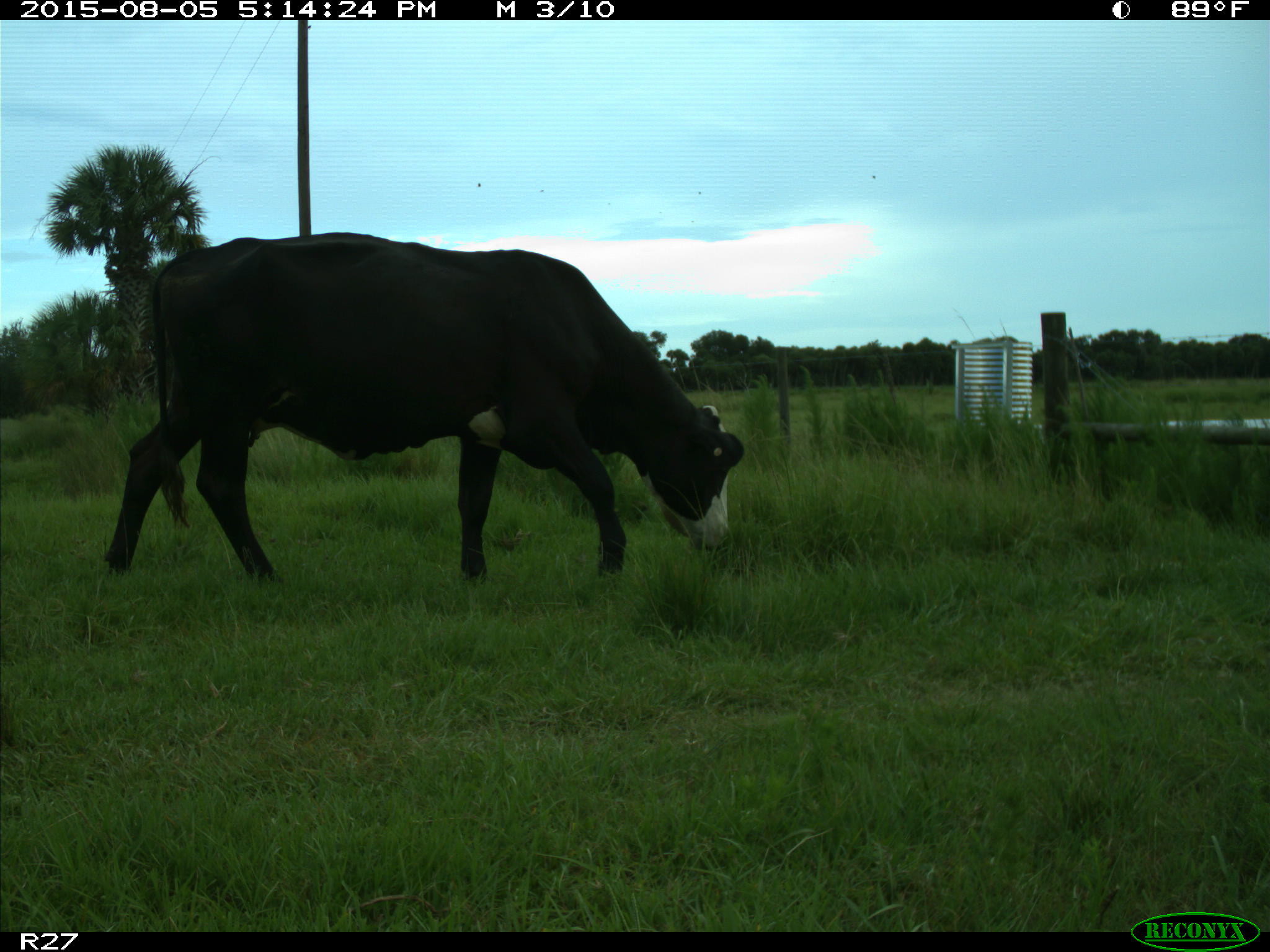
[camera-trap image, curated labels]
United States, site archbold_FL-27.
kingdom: Animalia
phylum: Chordata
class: Mammalia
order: Artiodactyla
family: Bovidae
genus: Bos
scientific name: Bos taurus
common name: domestic cow